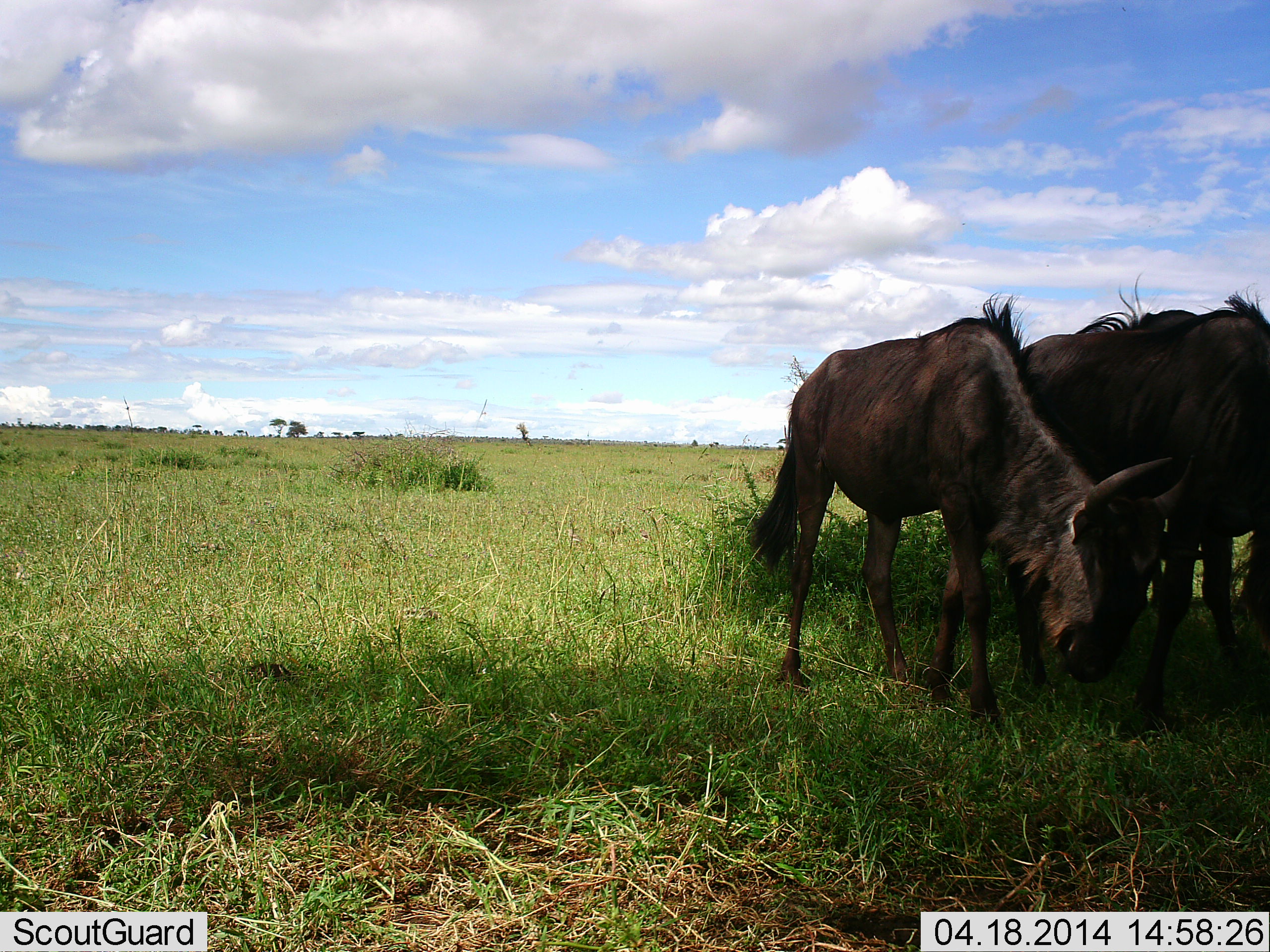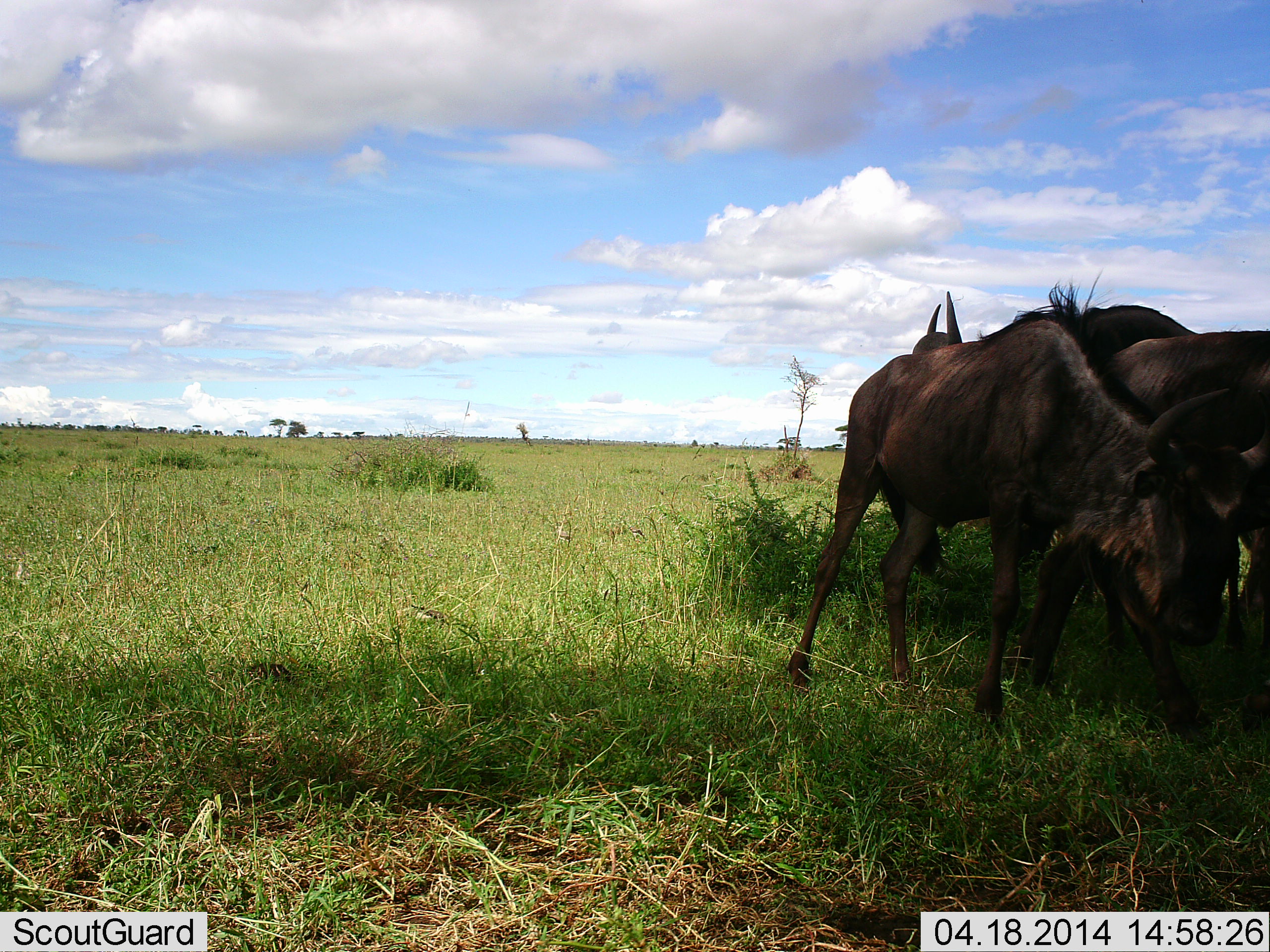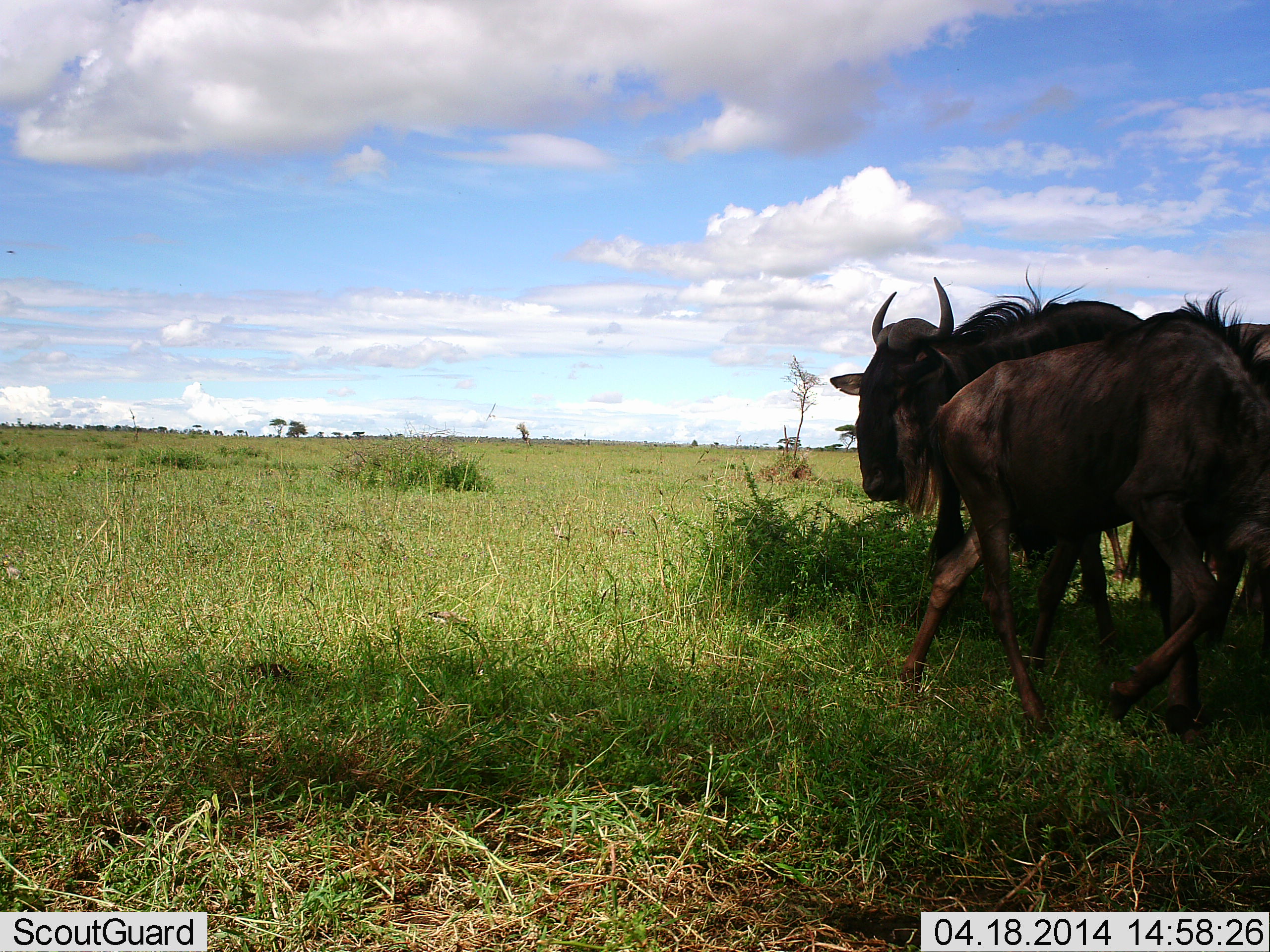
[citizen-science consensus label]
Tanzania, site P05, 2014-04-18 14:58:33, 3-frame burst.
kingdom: Animalia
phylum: Chordata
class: Mammalia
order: Artiodactyla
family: Bovidae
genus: Connochaetes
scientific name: Connochaetes taurinus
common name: blue wildebeest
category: wildebeest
Wildebeest (blue wildebeest) (Connochaetes taurinus), count 3. Behavior (volunteer vote fractions): standing 40%, resting 0%, moving 40%, interacting 90%. Young present (vote fraction): 0%. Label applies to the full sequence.